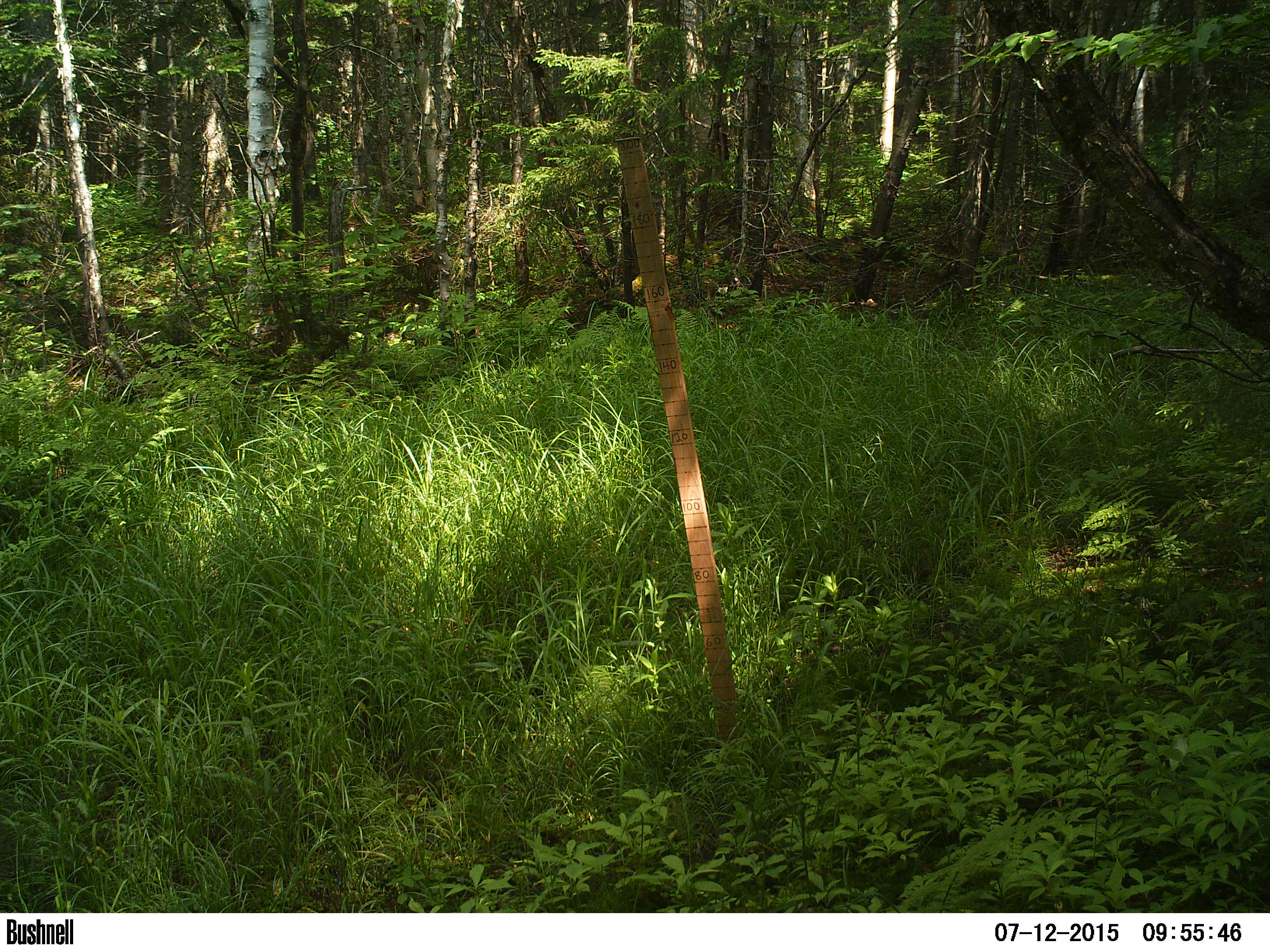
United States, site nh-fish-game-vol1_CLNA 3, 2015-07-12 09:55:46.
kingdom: Animalia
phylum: Chordata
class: Mammalia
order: Artiodactyla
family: Cervidae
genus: Odocoileus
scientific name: Odocoileus virginianus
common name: white-tailed deer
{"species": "white-tailed deer (Odocoileus virginianus)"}